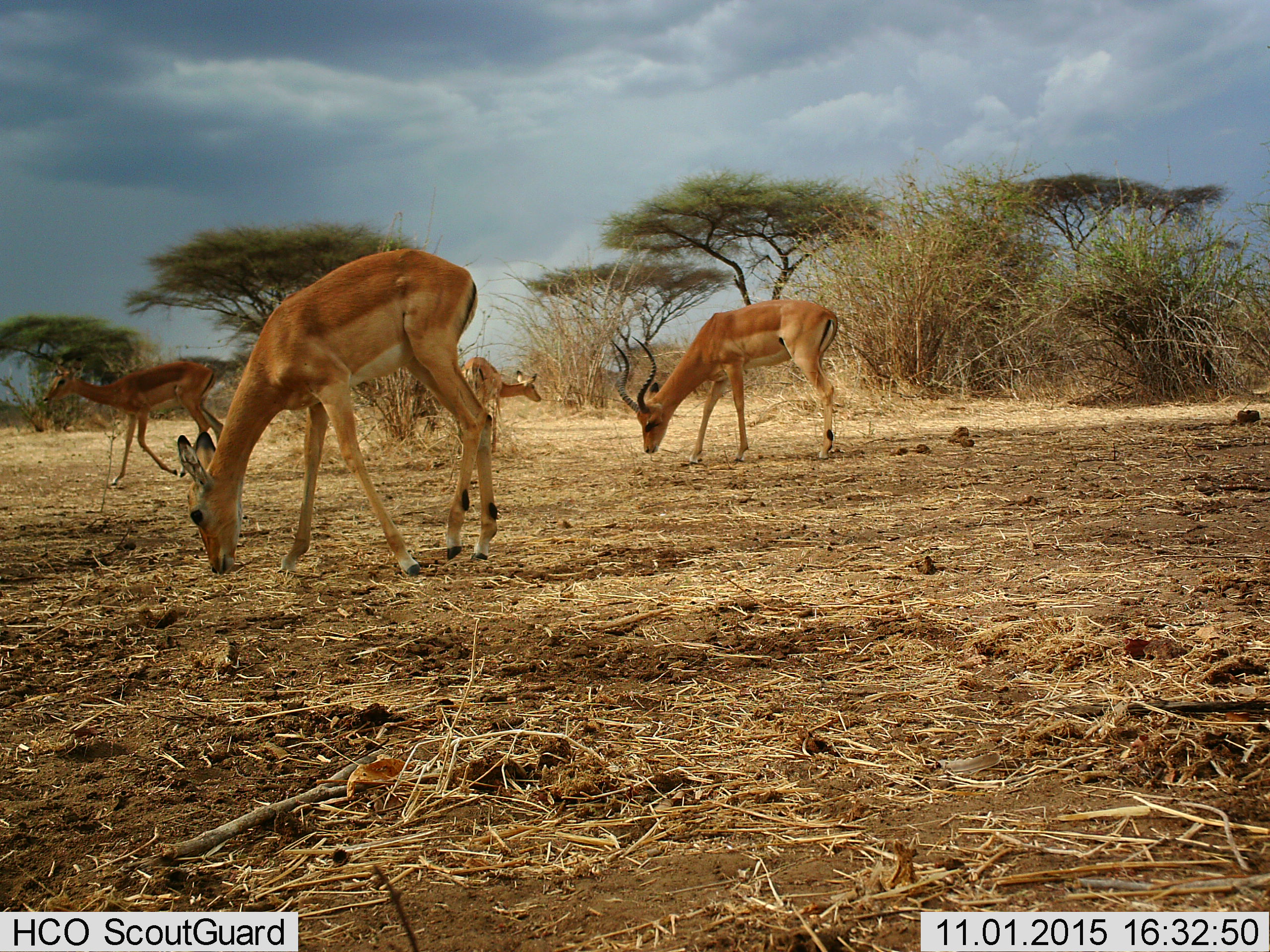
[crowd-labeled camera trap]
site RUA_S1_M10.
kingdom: Animalia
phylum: Chordata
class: Mammalia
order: Artiodactyla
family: Bovidae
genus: Aepyceros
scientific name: Aepyceros melampus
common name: impala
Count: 4.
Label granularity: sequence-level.